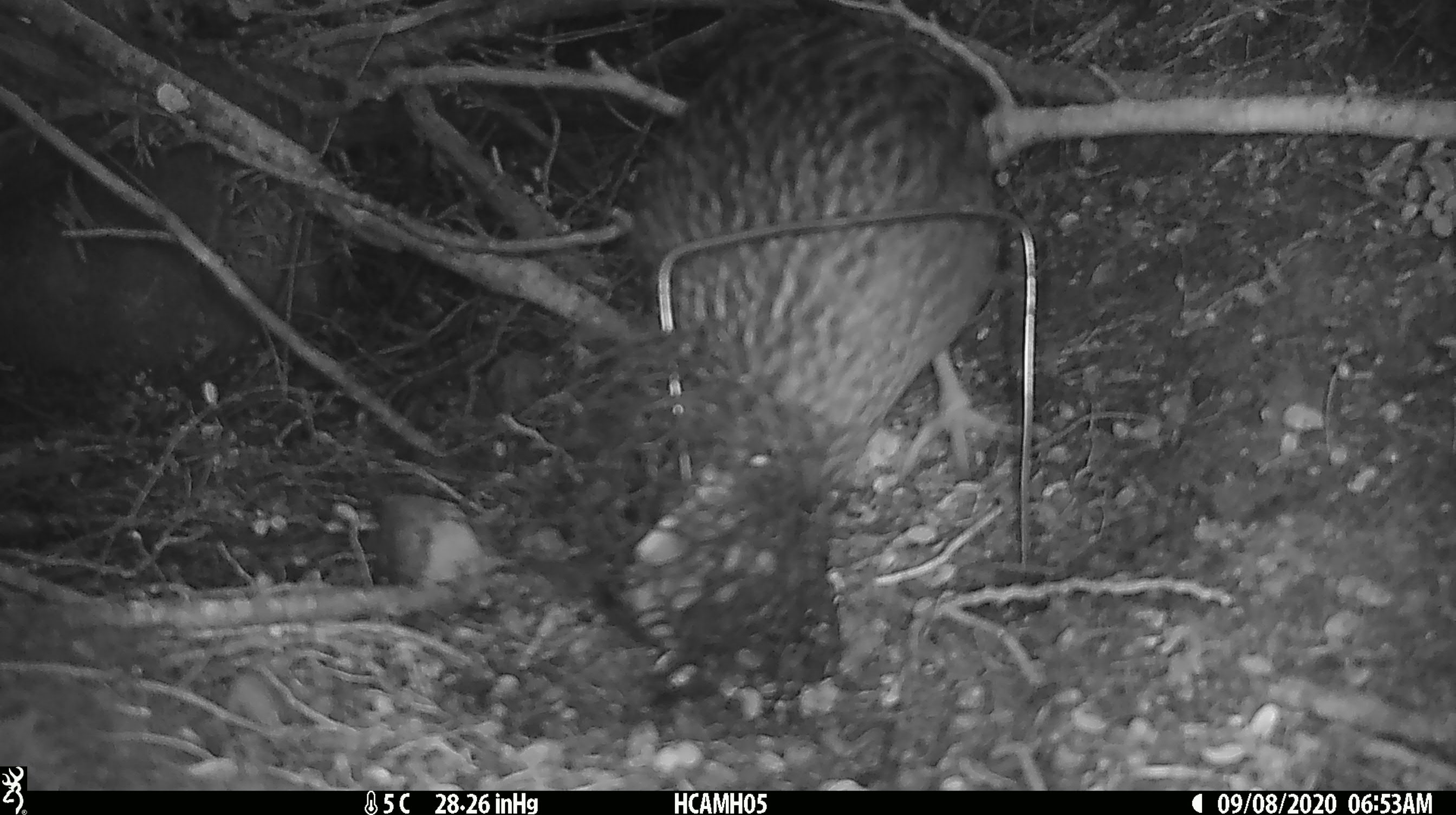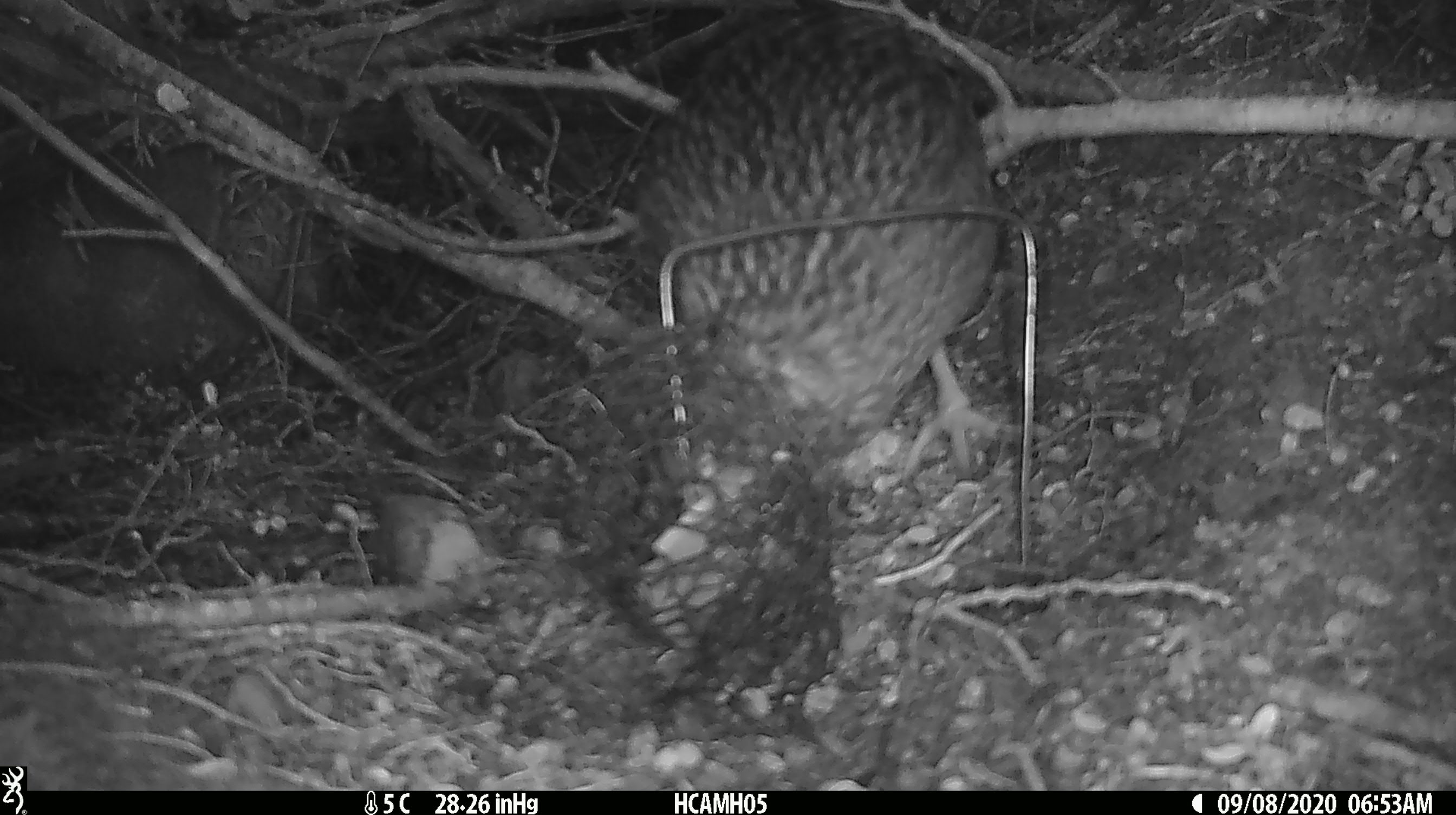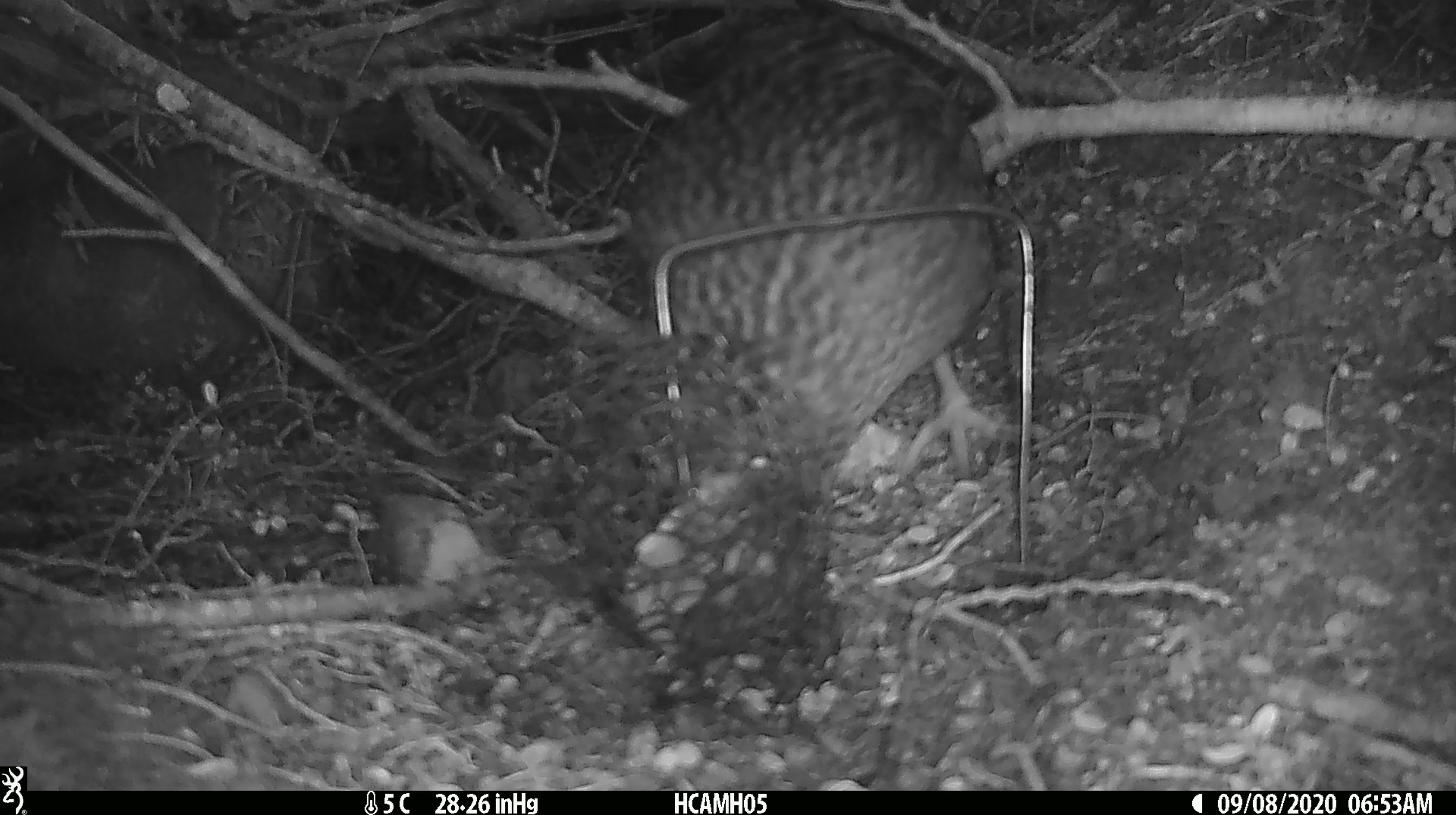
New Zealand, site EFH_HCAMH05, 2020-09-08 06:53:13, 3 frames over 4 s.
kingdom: Animalia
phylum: Chordata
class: Aves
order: Gruiformes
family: Rallidae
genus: Gallirallus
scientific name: Gallirallus australis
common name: weka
Weka (Gallirallus australis).